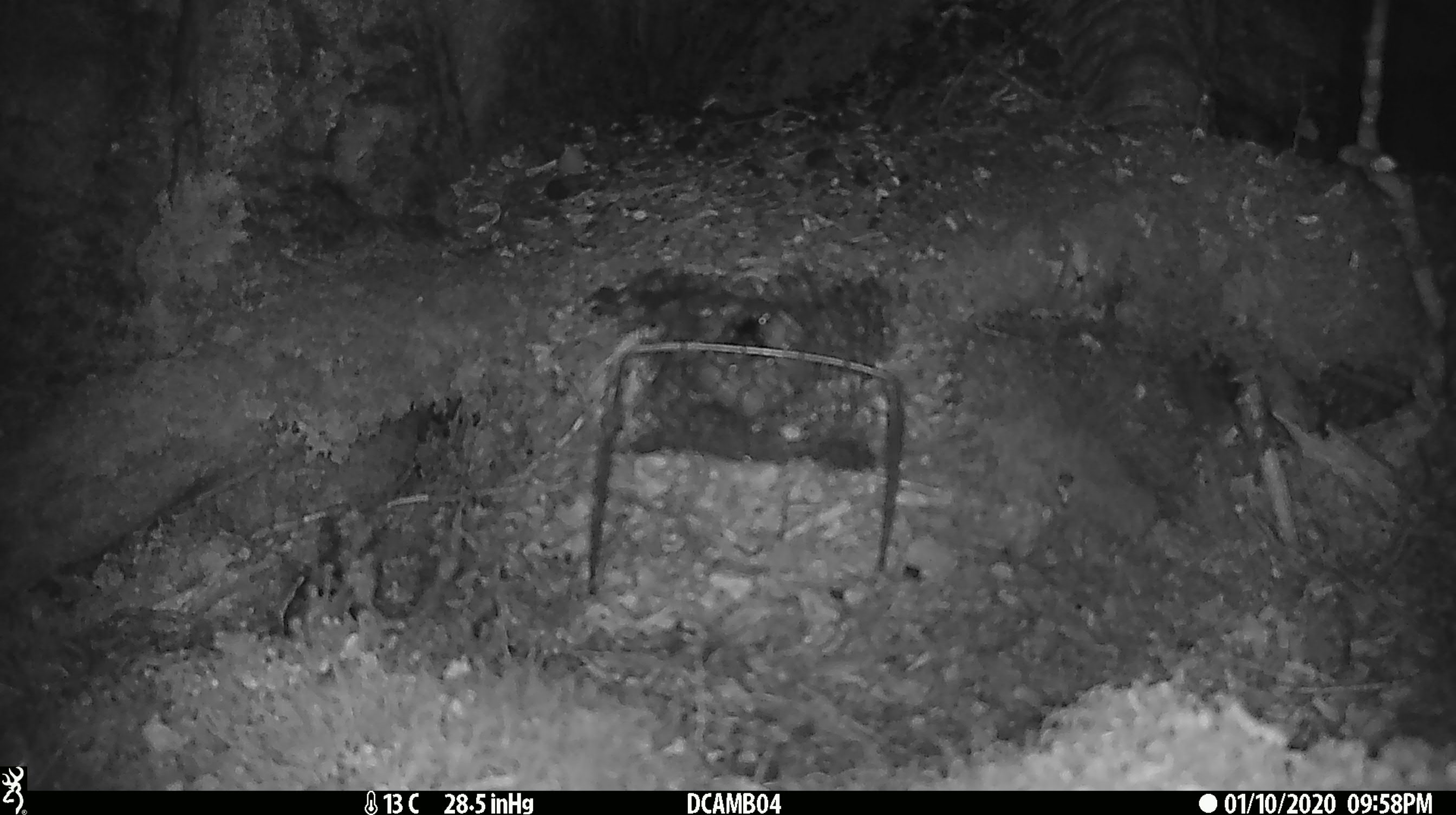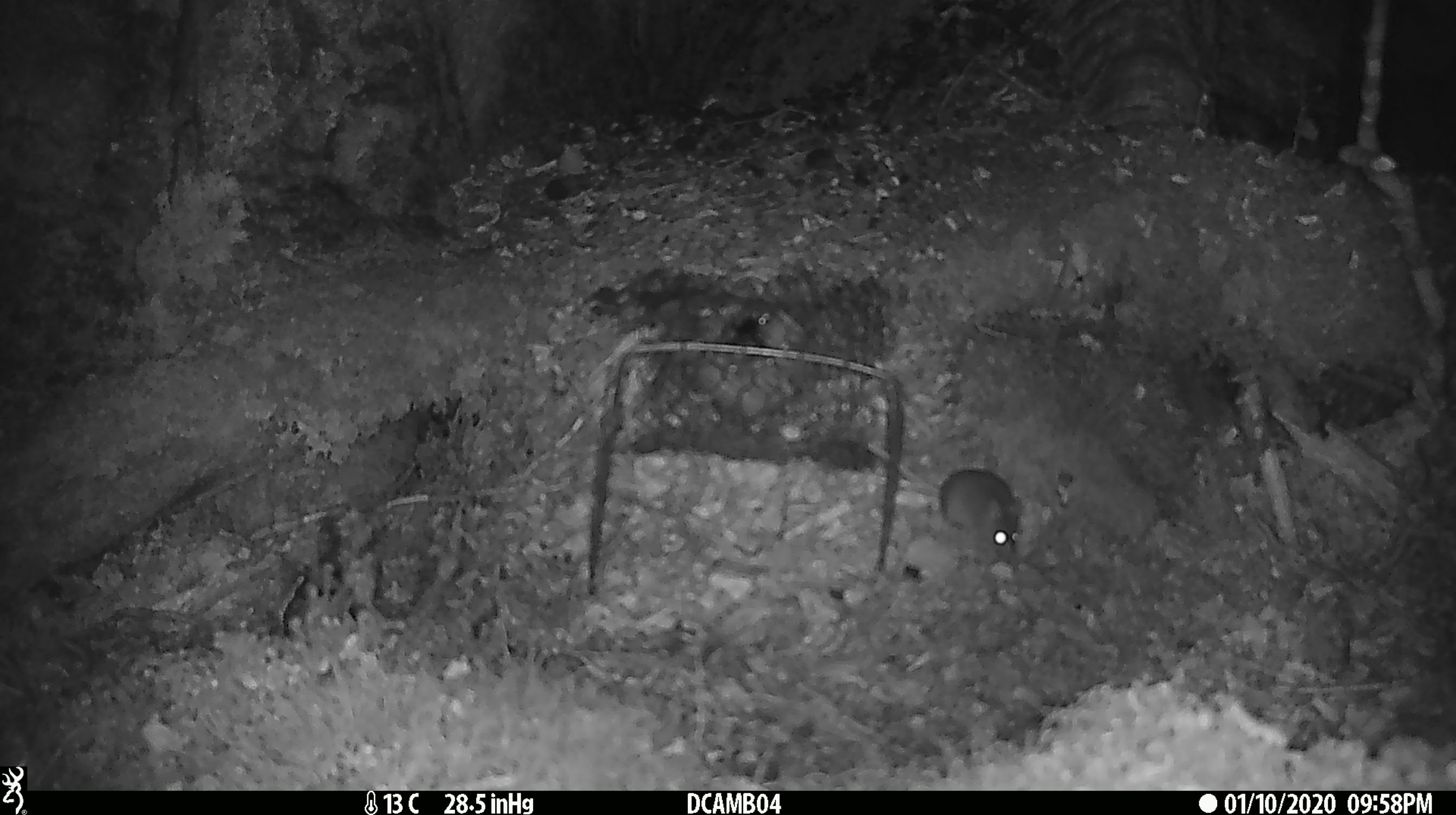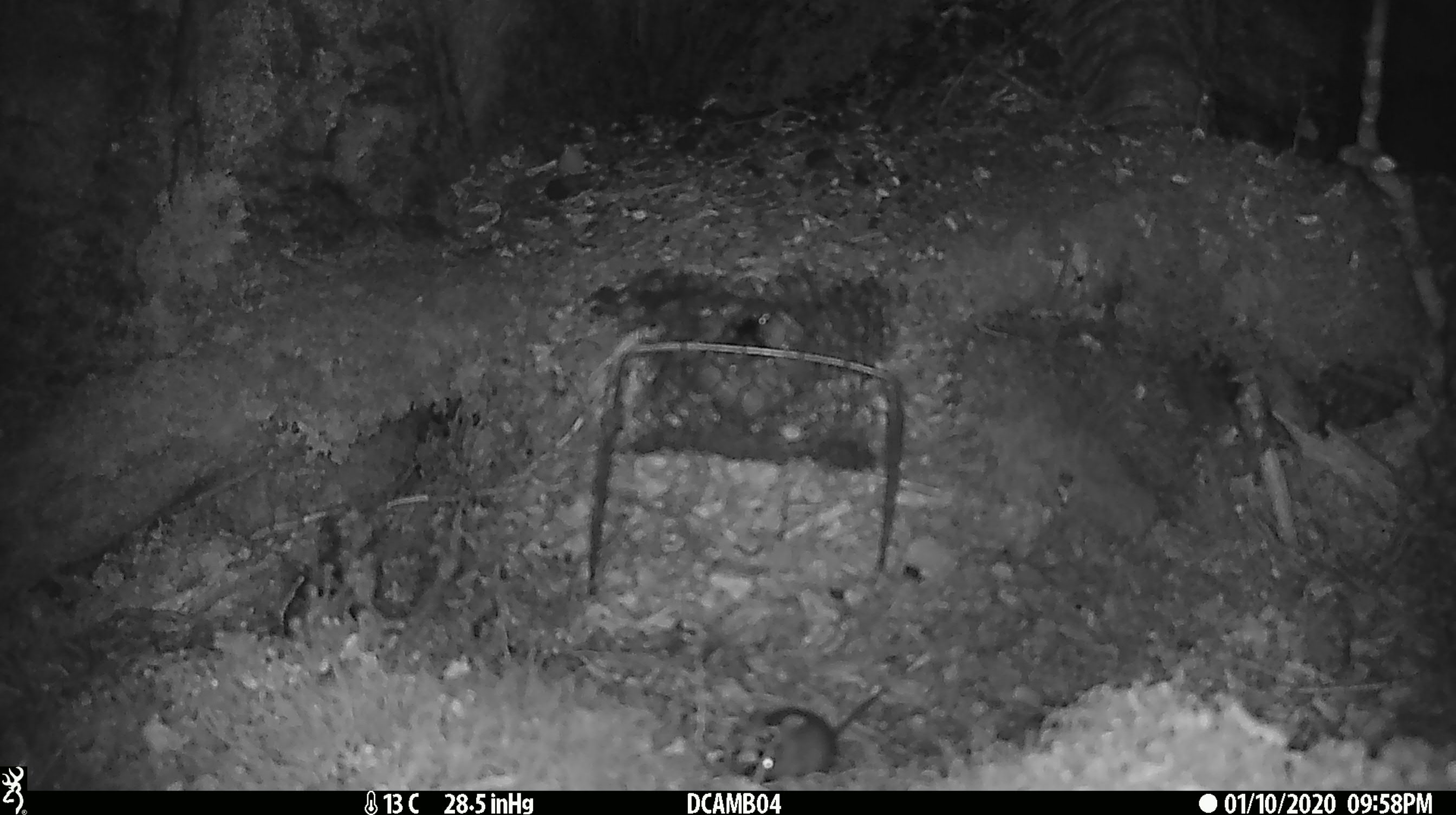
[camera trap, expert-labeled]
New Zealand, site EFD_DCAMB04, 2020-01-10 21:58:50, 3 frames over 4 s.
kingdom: Animalia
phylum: Chordata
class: Mammalia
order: Rodentia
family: Muridae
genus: Mus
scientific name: Mus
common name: mouse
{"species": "mouse (Mus)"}